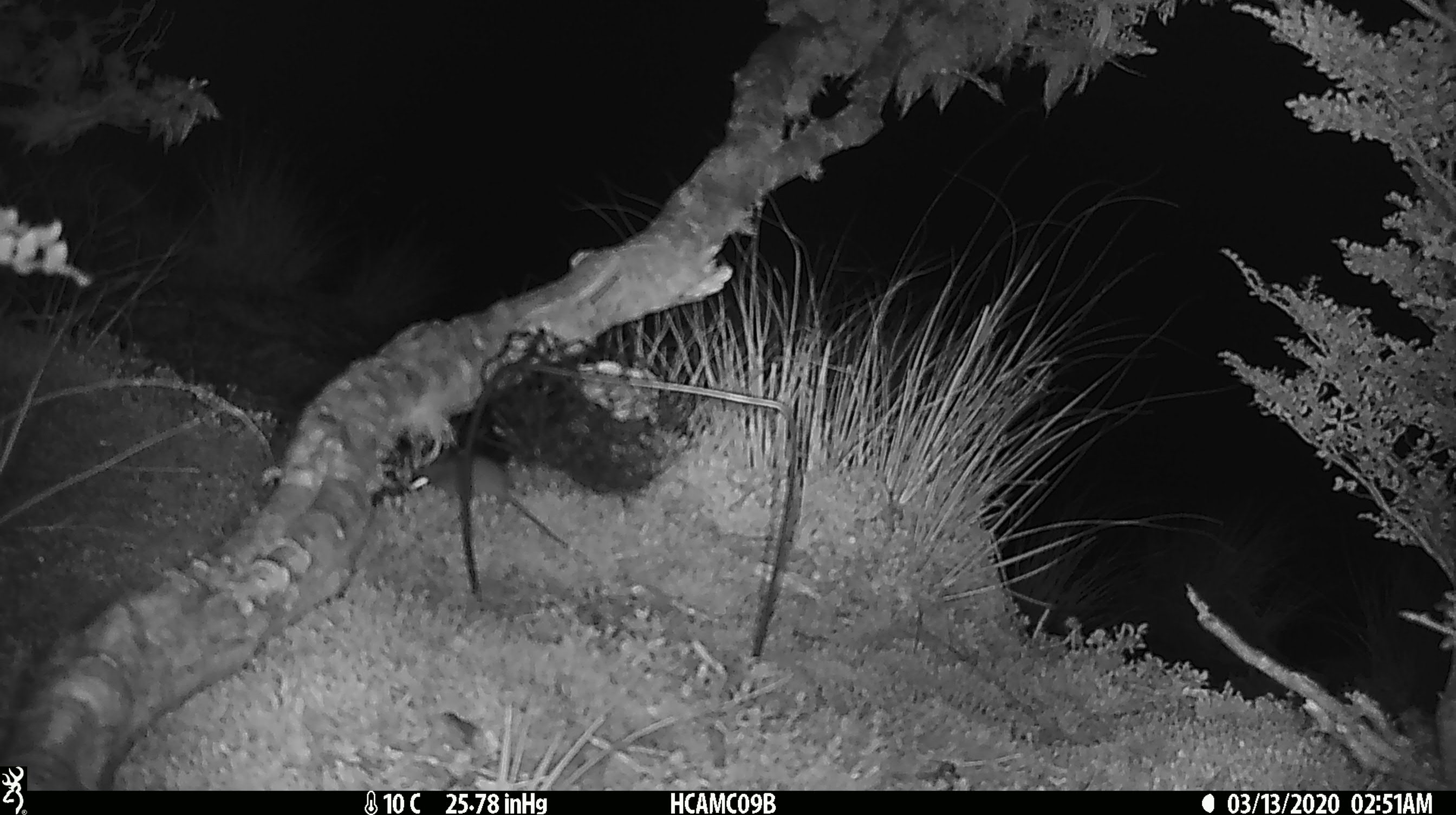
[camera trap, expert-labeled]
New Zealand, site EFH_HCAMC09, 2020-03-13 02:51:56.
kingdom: Animalia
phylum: Chordata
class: Mammalia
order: Rodentia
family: Muridae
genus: Mus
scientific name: Mus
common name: mouse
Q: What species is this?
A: Mouse (Mus).